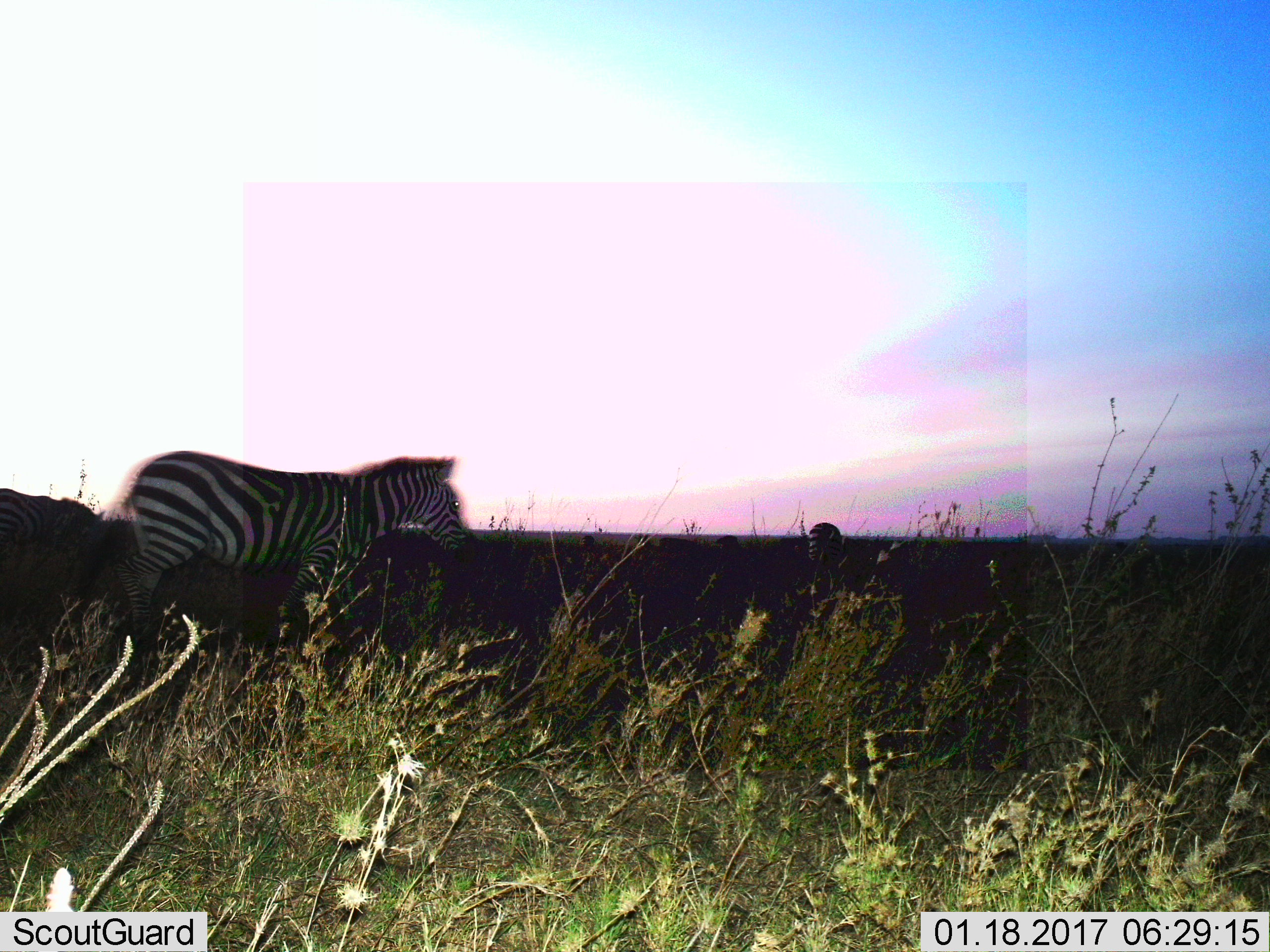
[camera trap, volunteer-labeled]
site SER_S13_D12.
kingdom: Animalia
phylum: Chordata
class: Mammalia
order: Perissodactyla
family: Equidae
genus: Equus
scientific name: Equus quagga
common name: plains zebra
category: zebraplains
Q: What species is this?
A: Zebraplains (plains zebra) (Equus quagga).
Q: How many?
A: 2.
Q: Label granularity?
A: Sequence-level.